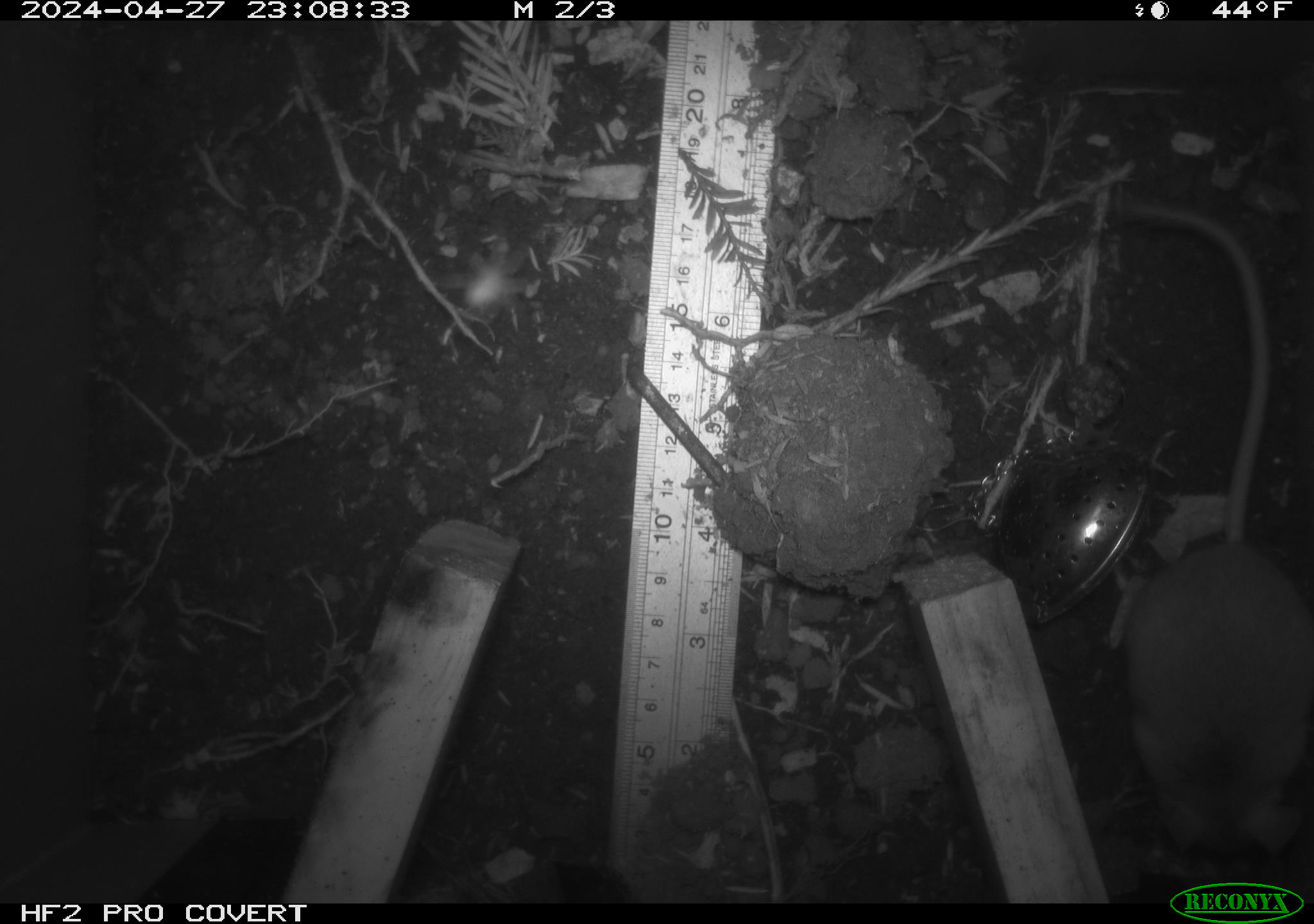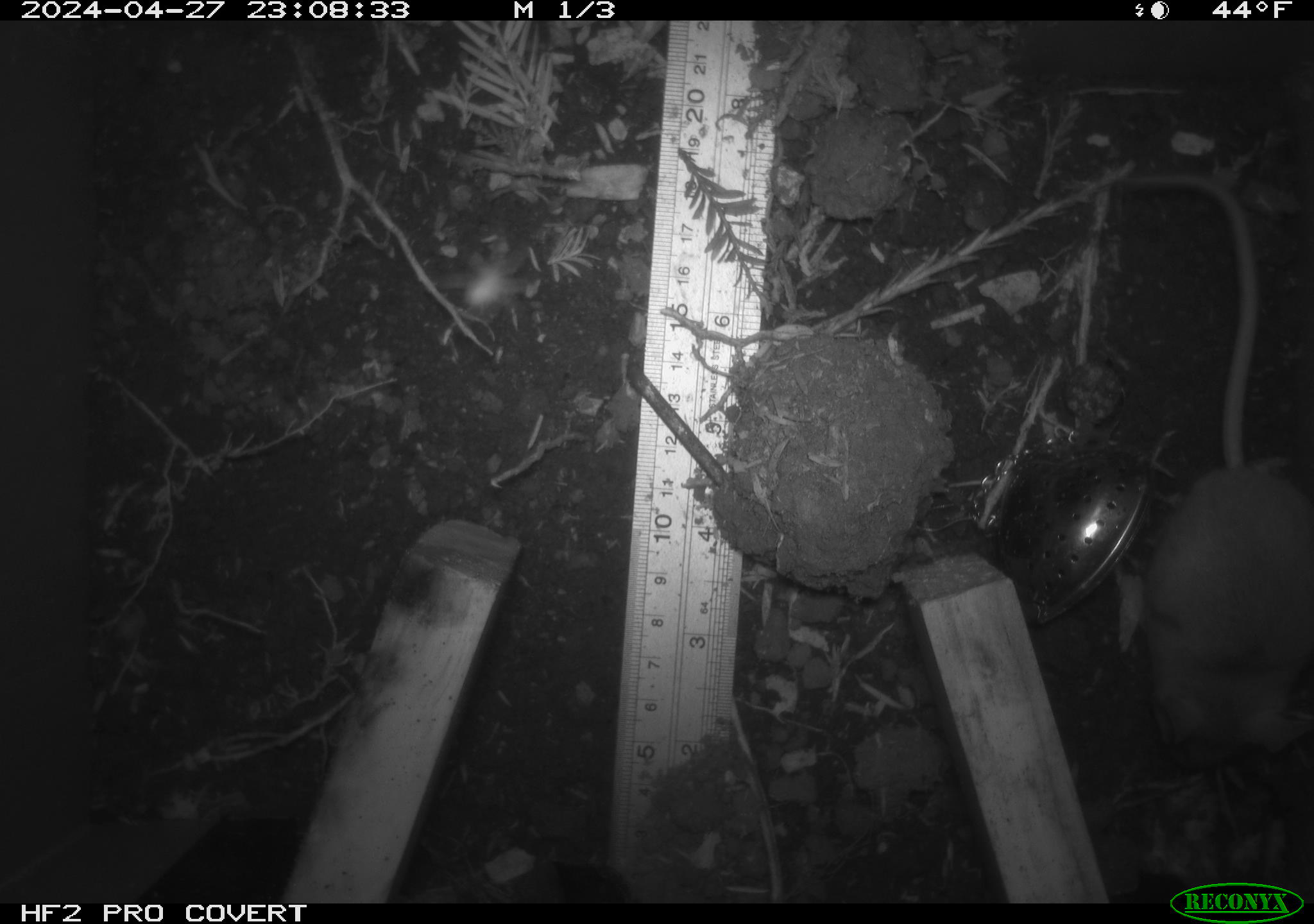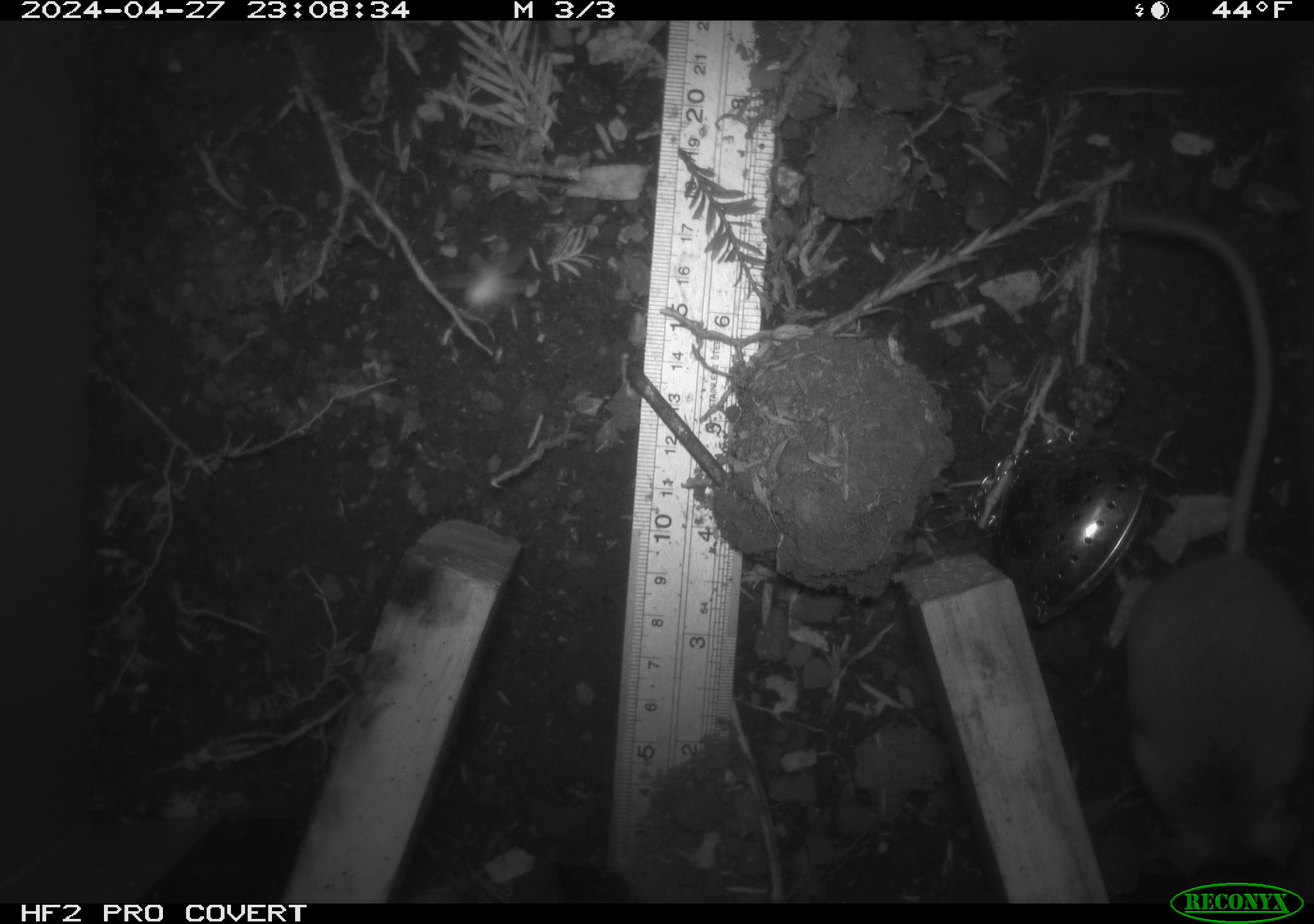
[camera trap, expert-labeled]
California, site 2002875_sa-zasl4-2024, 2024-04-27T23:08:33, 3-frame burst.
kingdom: Animalia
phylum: Chordata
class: Mammalia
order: Rodentia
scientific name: Rodentia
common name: rodent